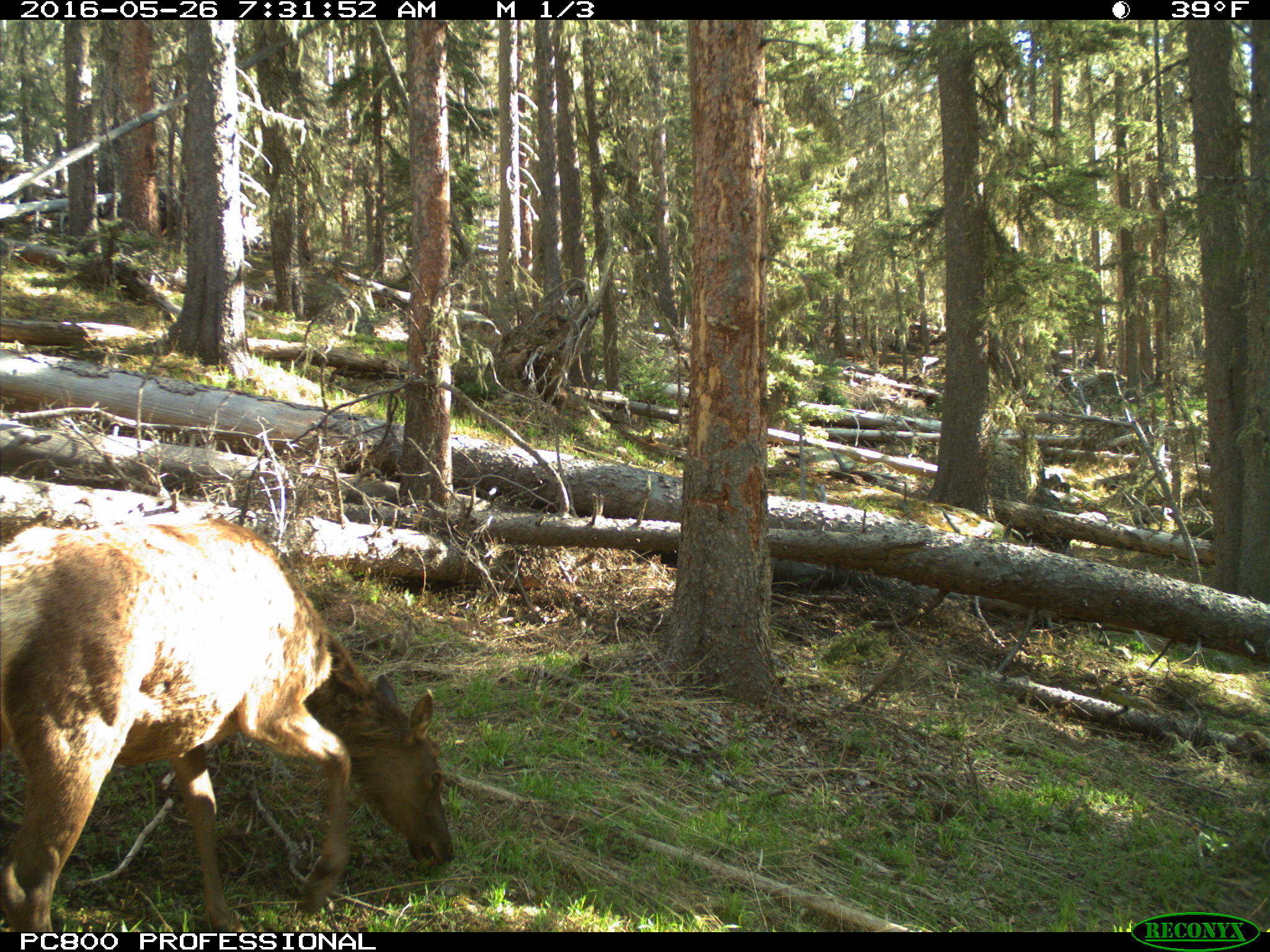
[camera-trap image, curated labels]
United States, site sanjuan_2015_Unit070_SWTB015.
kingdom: Animalia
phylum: Chordata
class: Mammalia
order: Artiodactyla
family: Cervidae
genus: Cervus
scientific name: Cervus elaphus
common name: red deer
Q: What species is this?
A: Cervus elaphus (red deer).